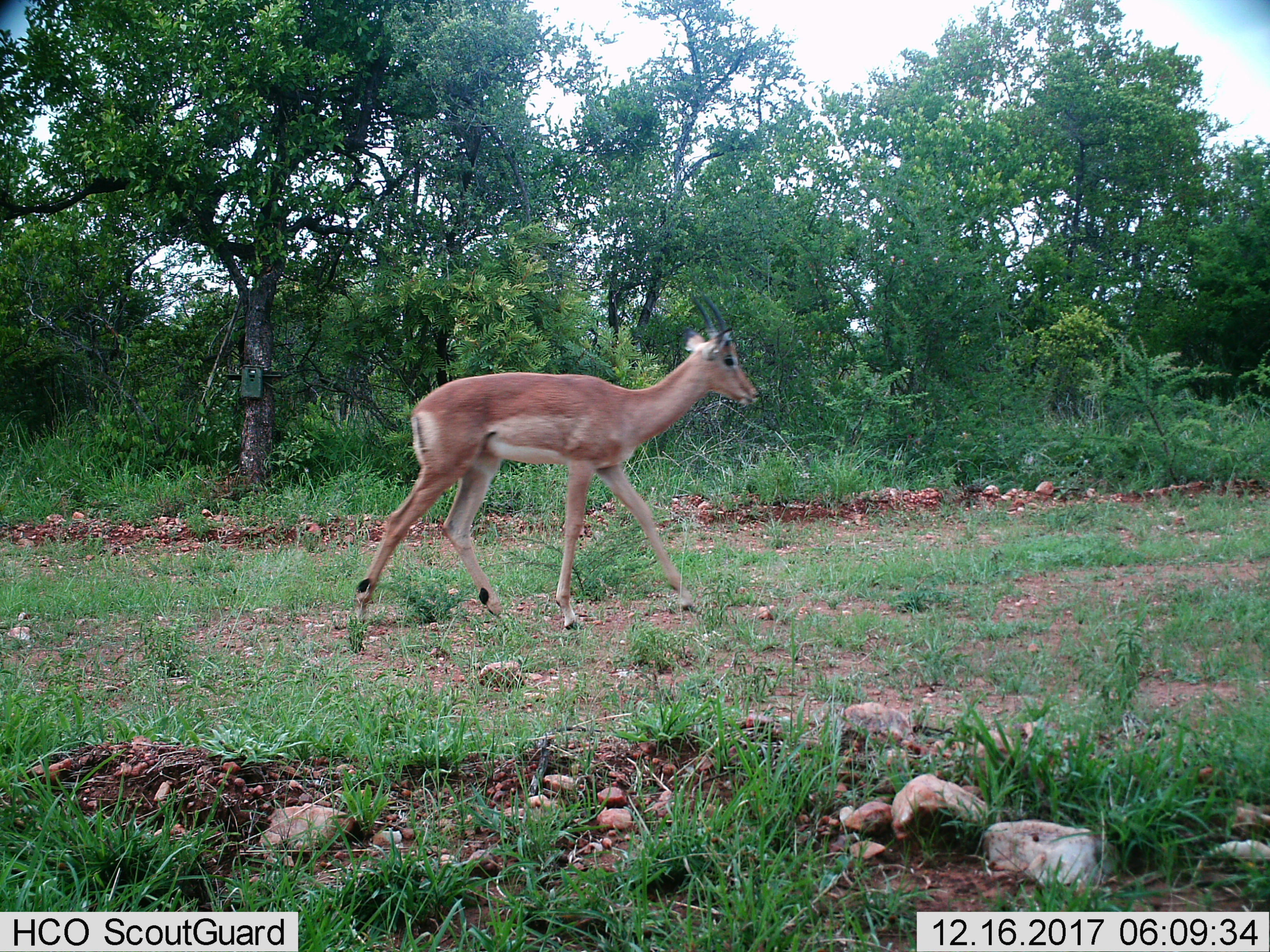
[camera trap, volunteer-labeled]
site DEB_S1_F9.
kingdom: Animalia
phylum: Chordata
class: Mammalia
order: Artiodactyla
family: Bovidae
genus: Aepyceros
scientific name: Aepyceros melampus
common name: impala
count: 1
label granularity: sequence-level